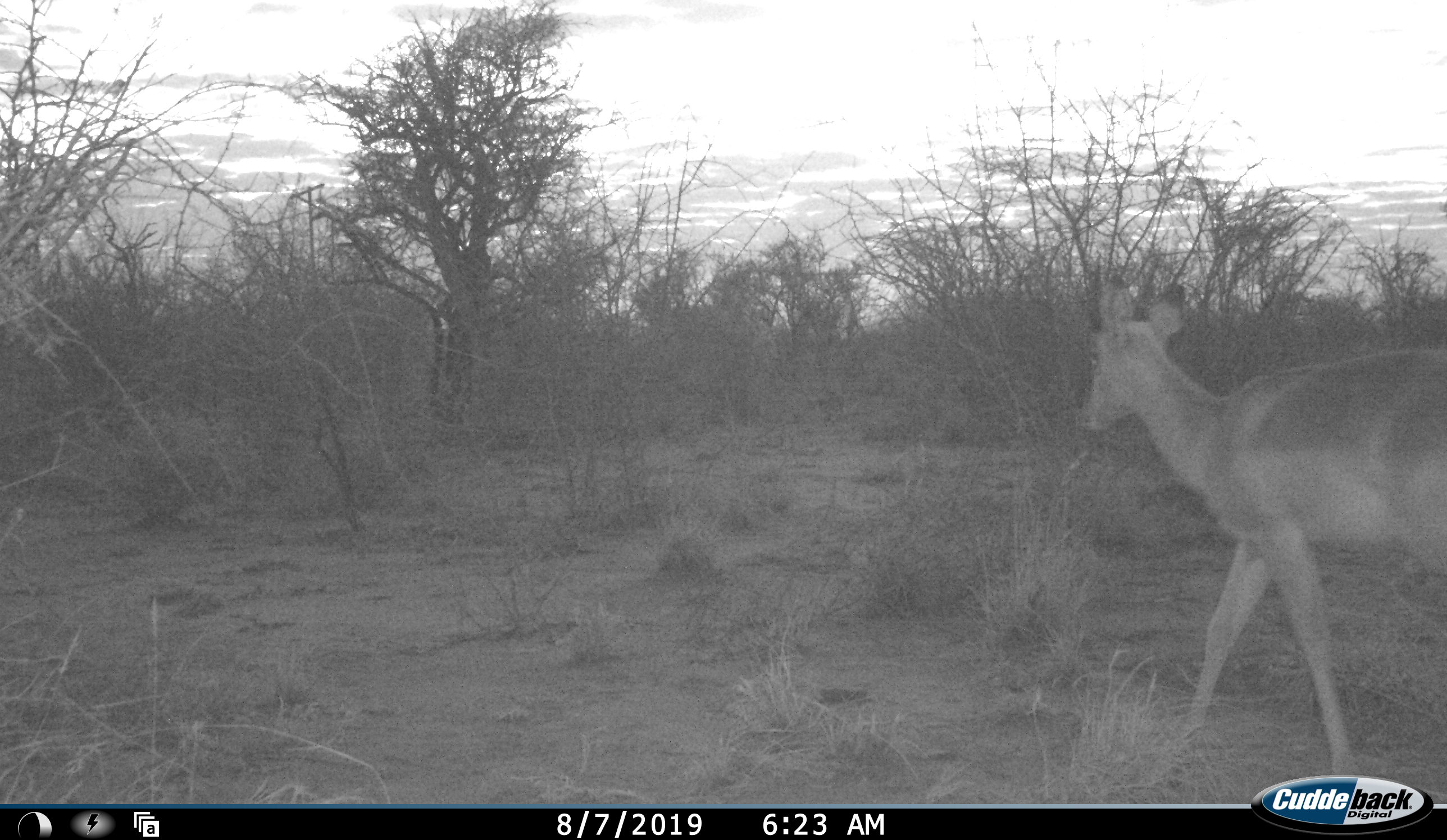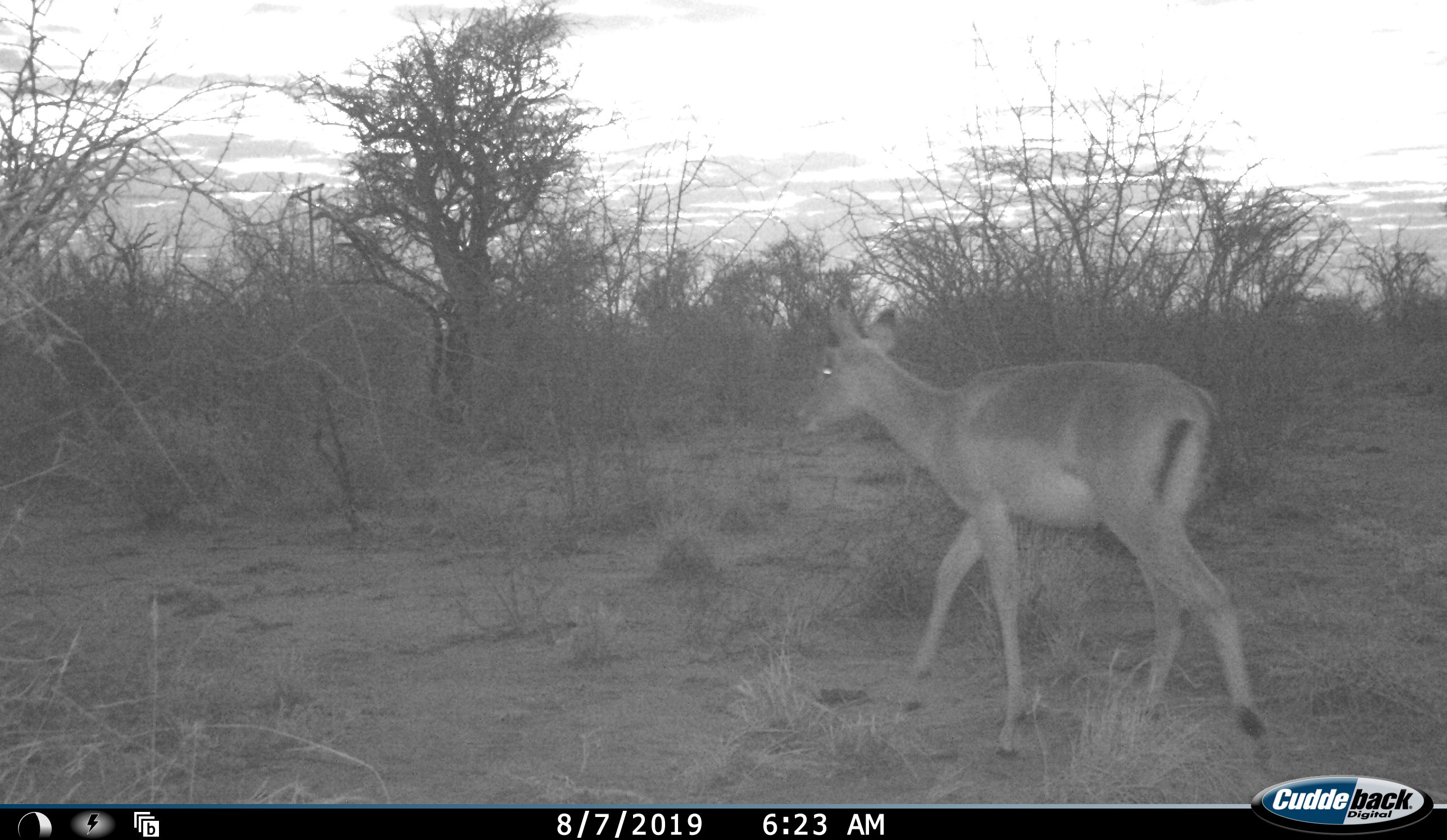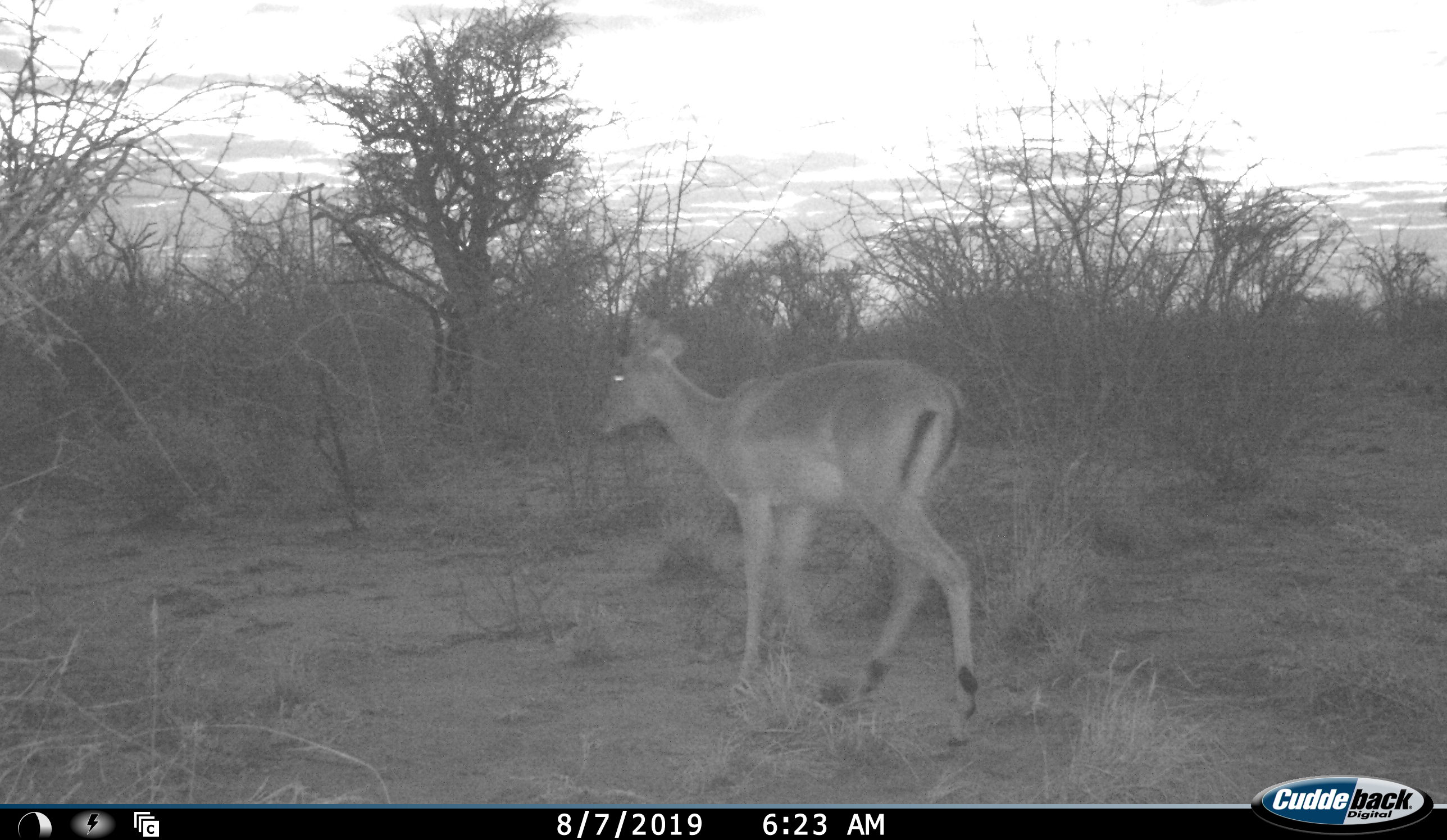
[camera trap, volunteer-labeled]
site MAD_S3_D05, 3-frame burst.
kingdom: Animalia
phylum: Chordata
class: Mammalia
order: Artiodactyla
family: Bovidae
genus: Aepyceros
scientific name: Aepyceros melampus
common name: impala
Impala (Aepyceros melampus), count 1. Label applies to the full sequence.